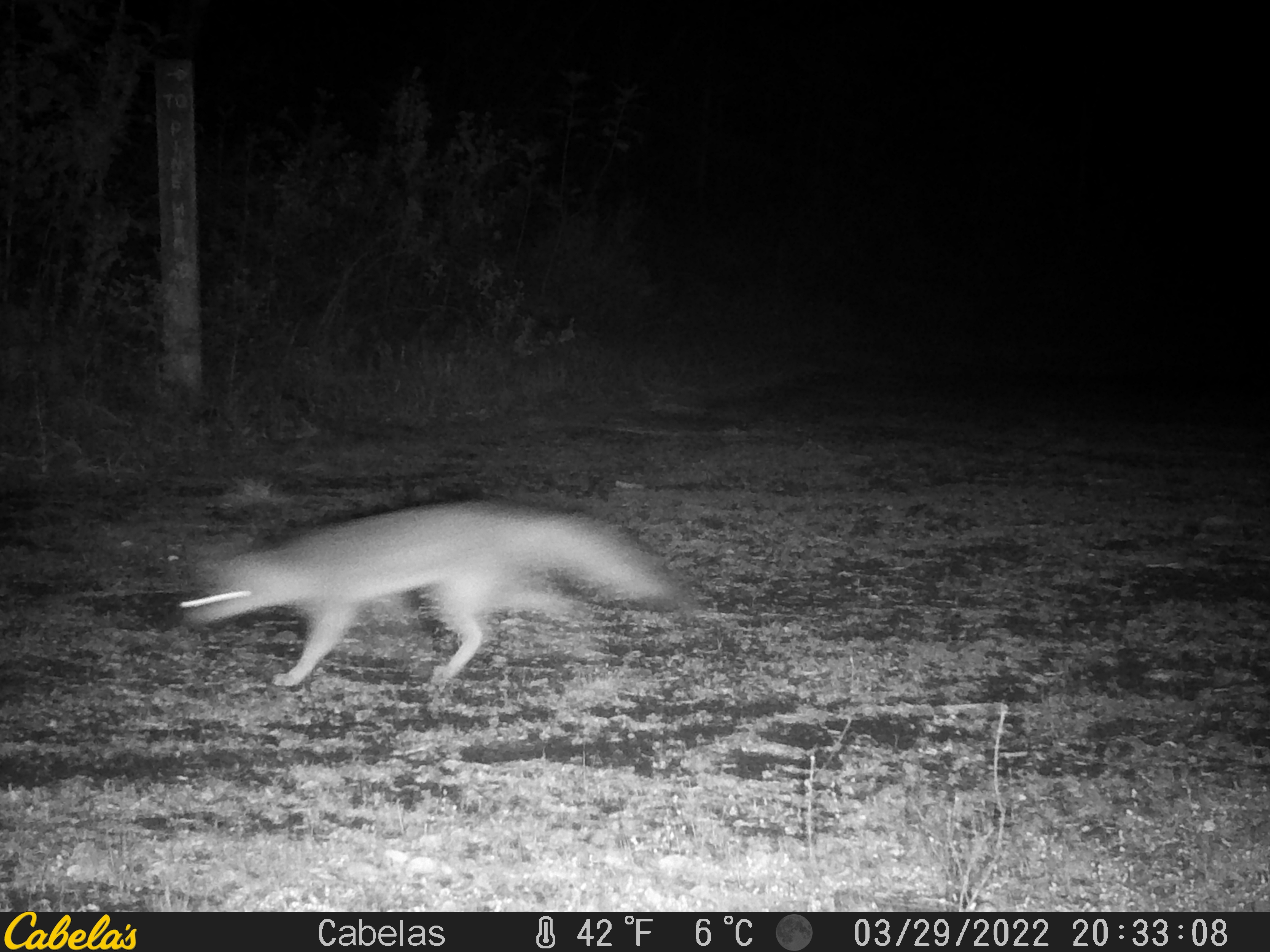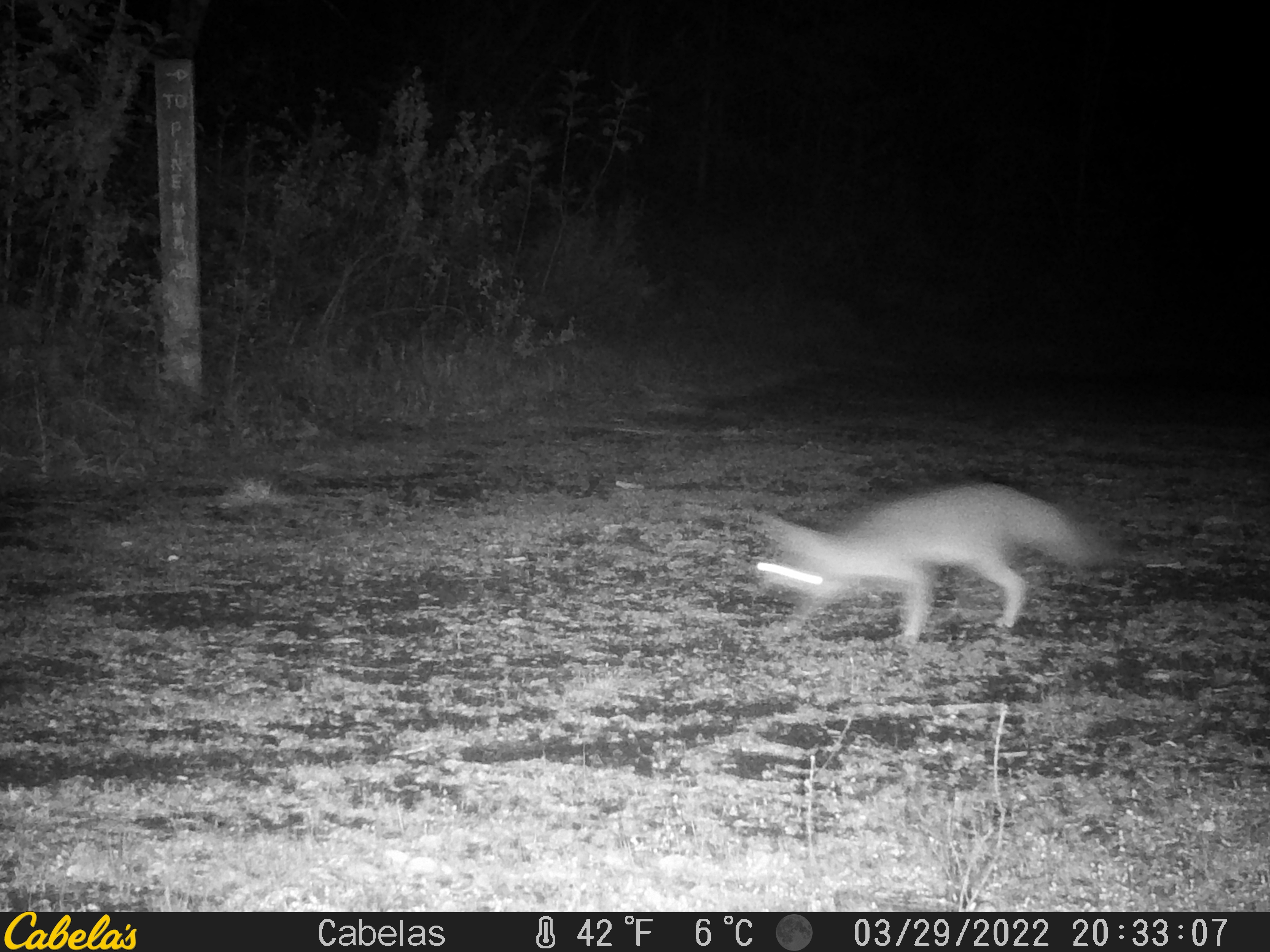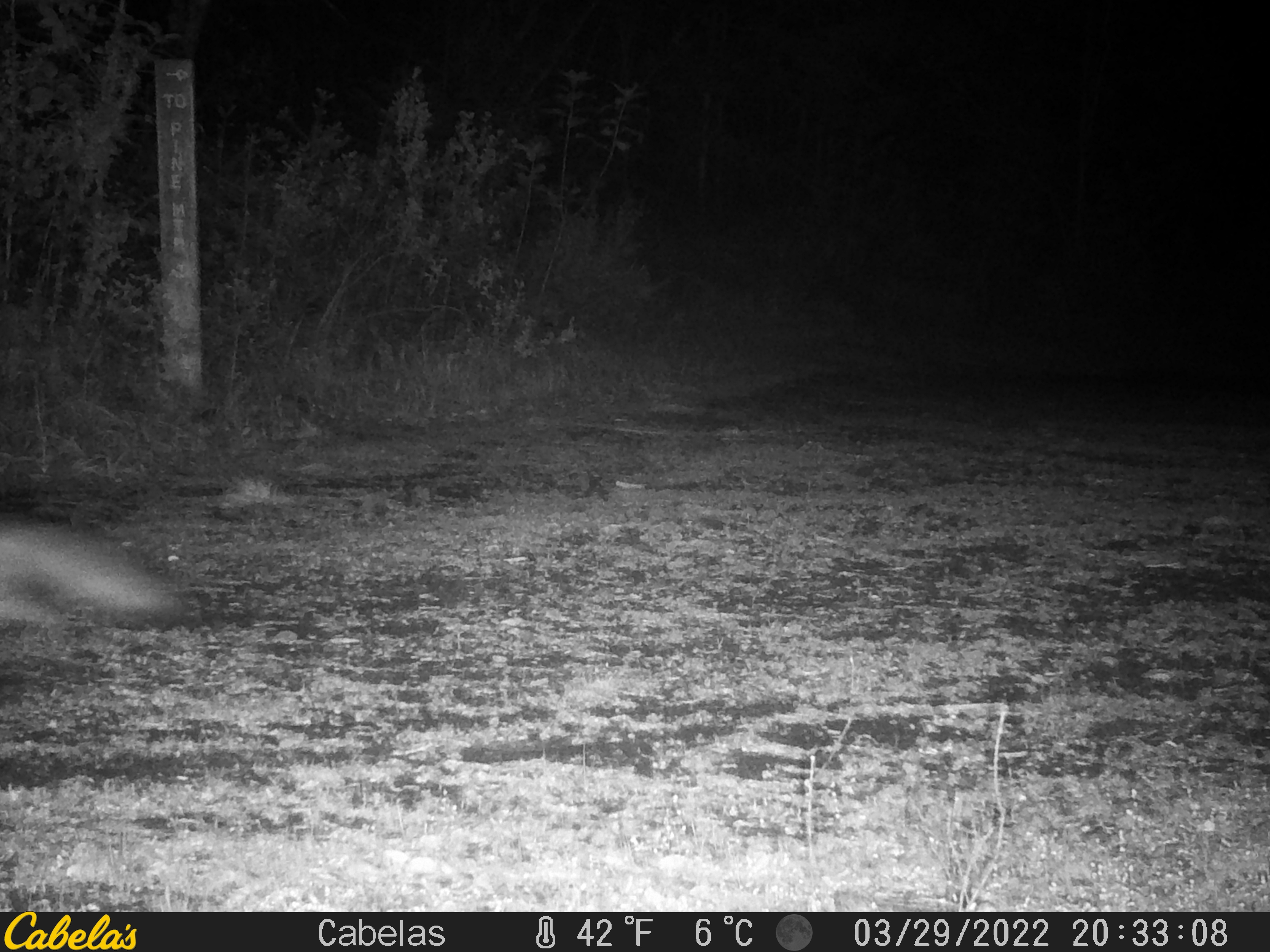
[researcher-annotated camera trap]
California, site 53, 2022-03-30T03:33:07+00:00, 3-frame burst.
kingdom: Animalia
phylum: Chordata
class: Mammalia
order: Carnivora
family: Canidae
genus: Urocyon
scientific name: Urocyon cinereoargenteus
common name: gray fox